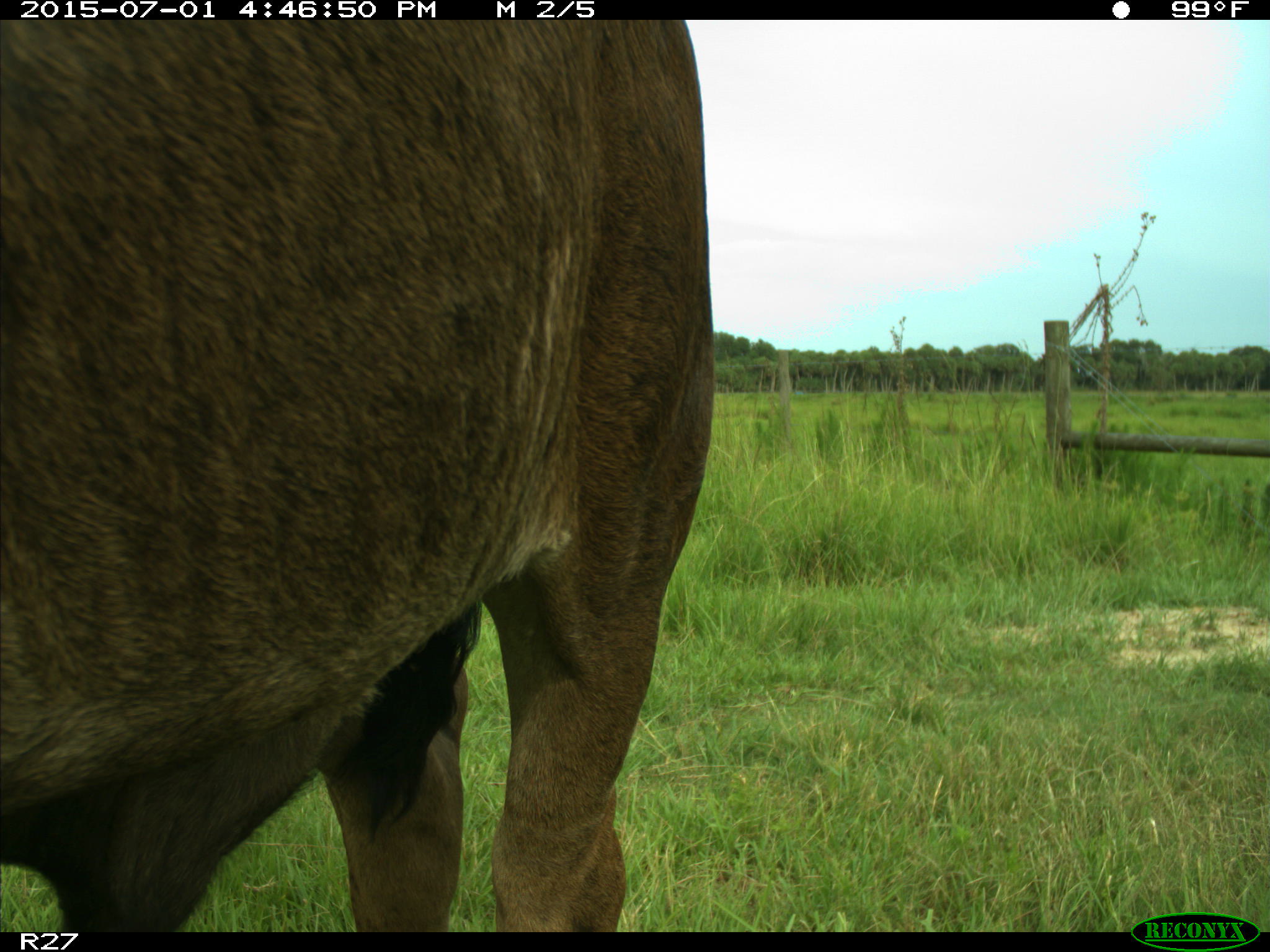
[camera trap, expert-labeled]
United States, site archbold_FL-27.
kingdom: Animalia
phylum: Chordata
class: Mammalia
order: Artiodactyla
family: Bovidae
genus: Bos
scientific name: Bos taurus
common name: domestic cow